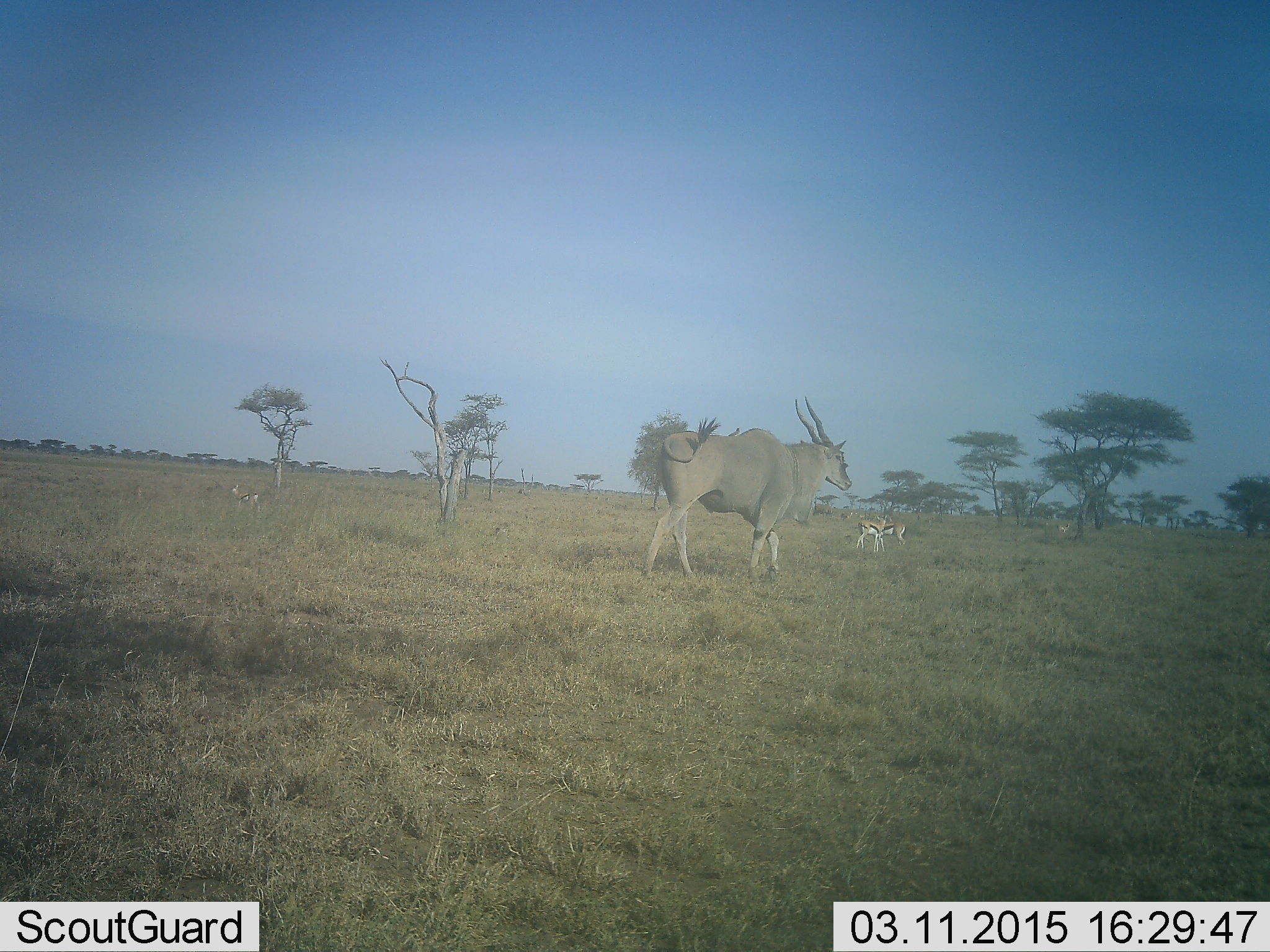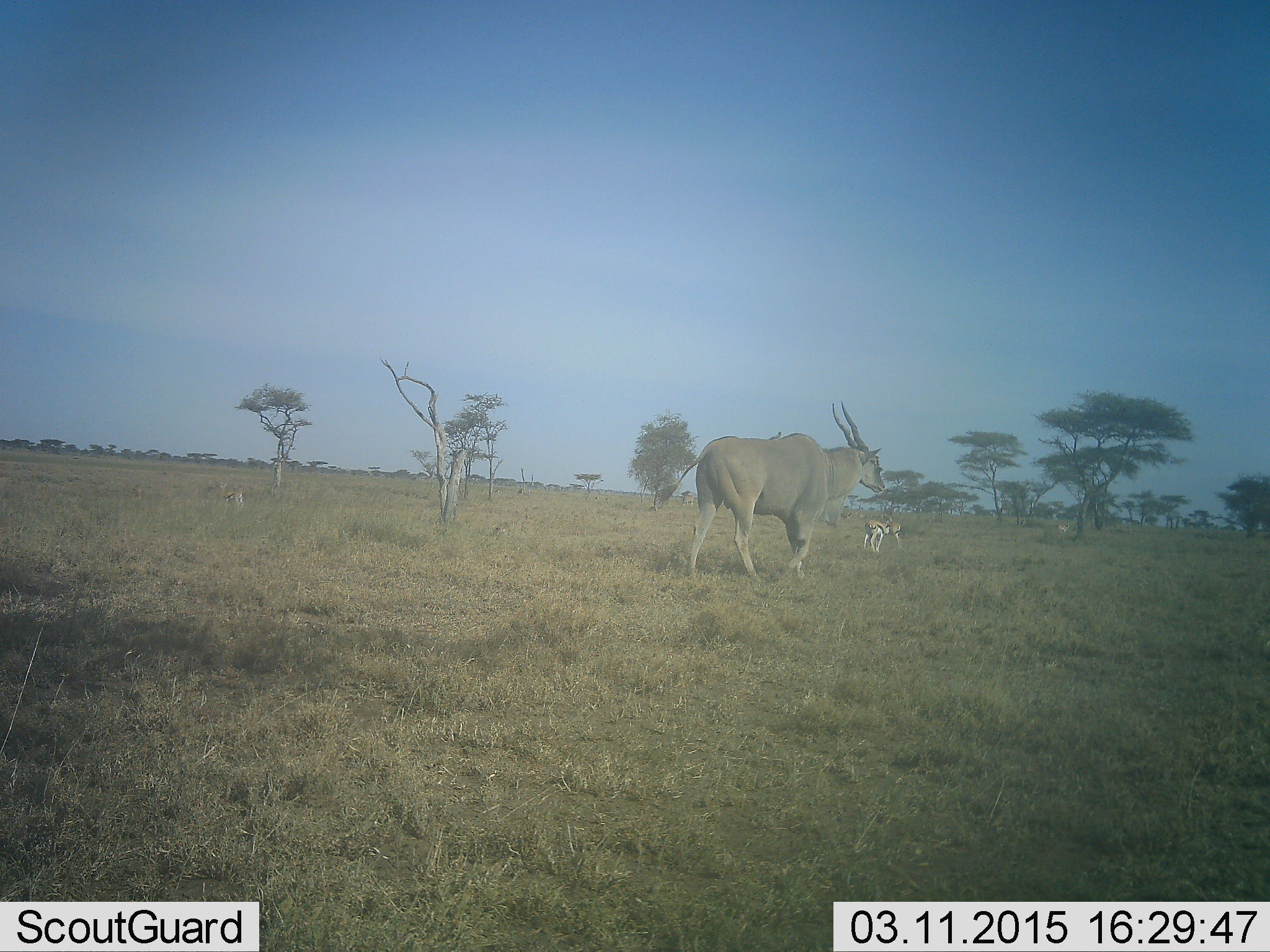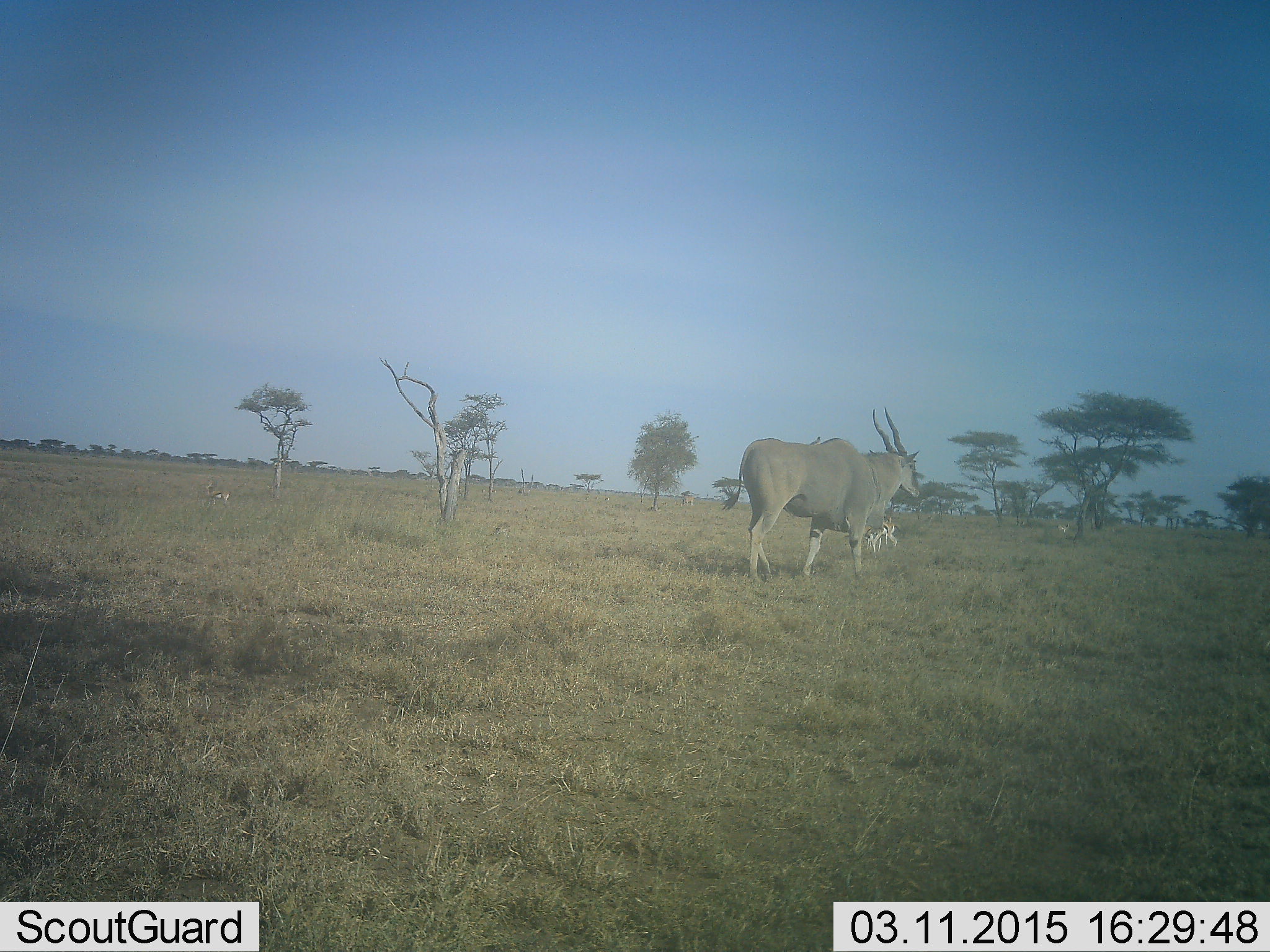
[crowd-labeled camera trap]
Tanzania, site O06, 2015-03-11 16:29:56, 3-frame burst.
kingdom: Animalia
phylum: Chordata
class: Mammalia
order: Artiodactyla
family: Bovidae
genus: Tragelaphus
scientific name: Tragelaphus oryx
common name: eland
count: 1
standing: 13%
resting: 0%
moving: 100%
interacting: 0%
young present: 7%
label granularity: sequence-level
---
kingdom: Animalia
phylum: Chordata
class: Mammalia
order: Artiodactyla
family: Bovidae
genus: Eudorcas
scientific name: Eudorcas thomsonii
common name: thomson's gazelle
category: gazellethomsons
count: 3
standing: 70%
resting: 0%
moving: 50%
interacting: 0%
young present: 0%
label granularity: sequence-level